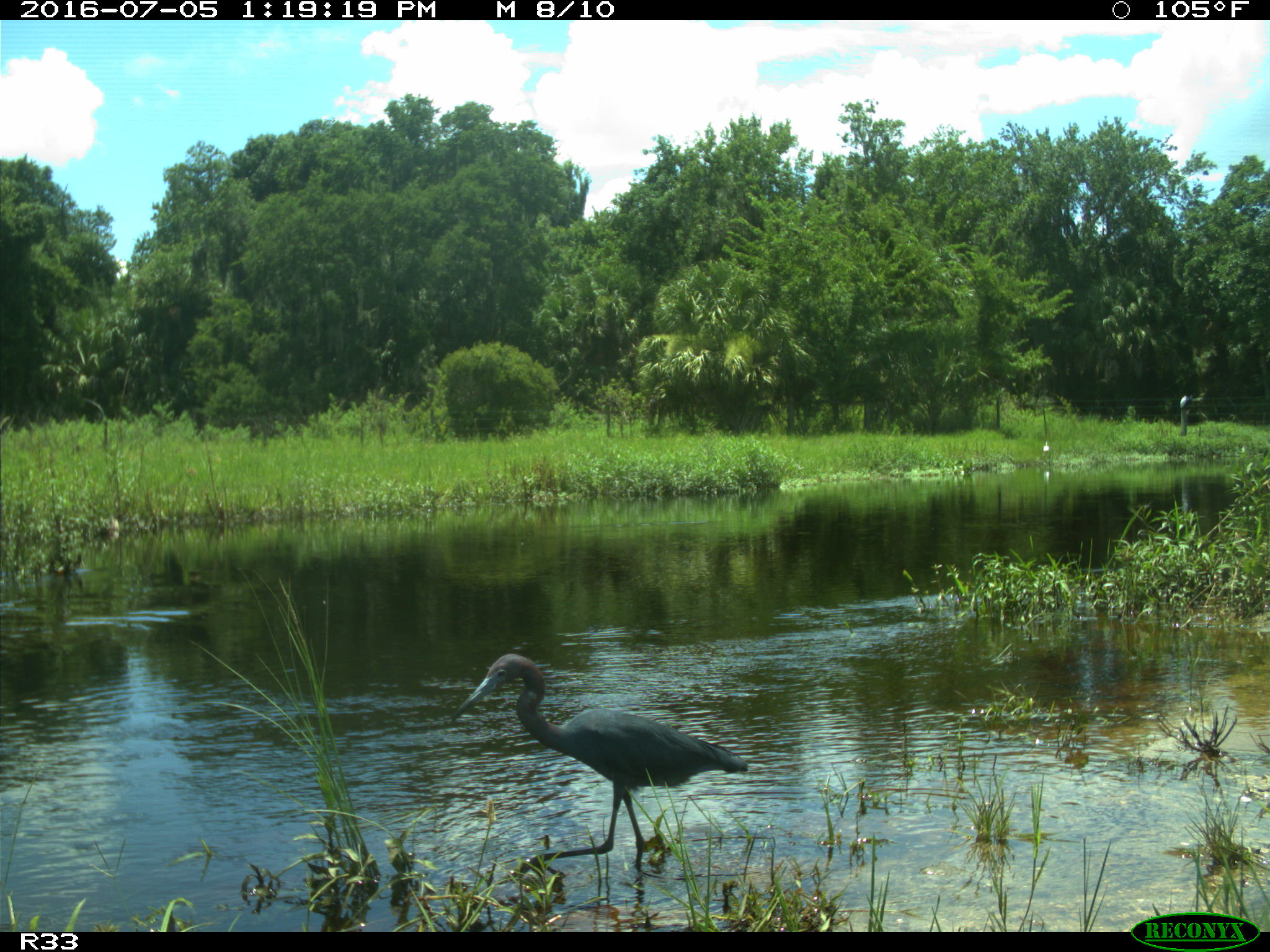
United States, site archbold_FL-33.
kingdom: Animalia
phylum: Chordata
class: Aves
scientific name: Aves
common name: birds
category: unidentified bird